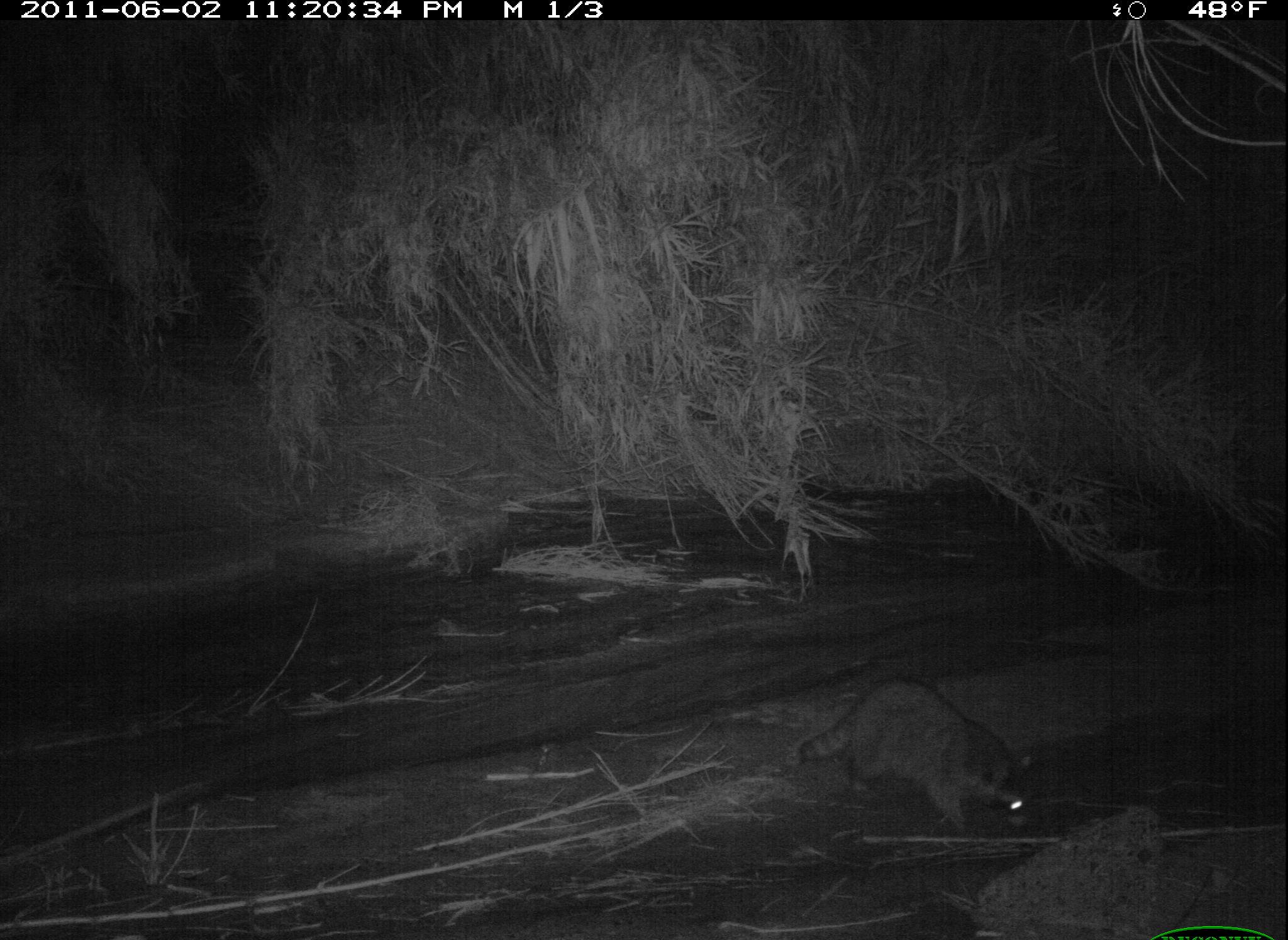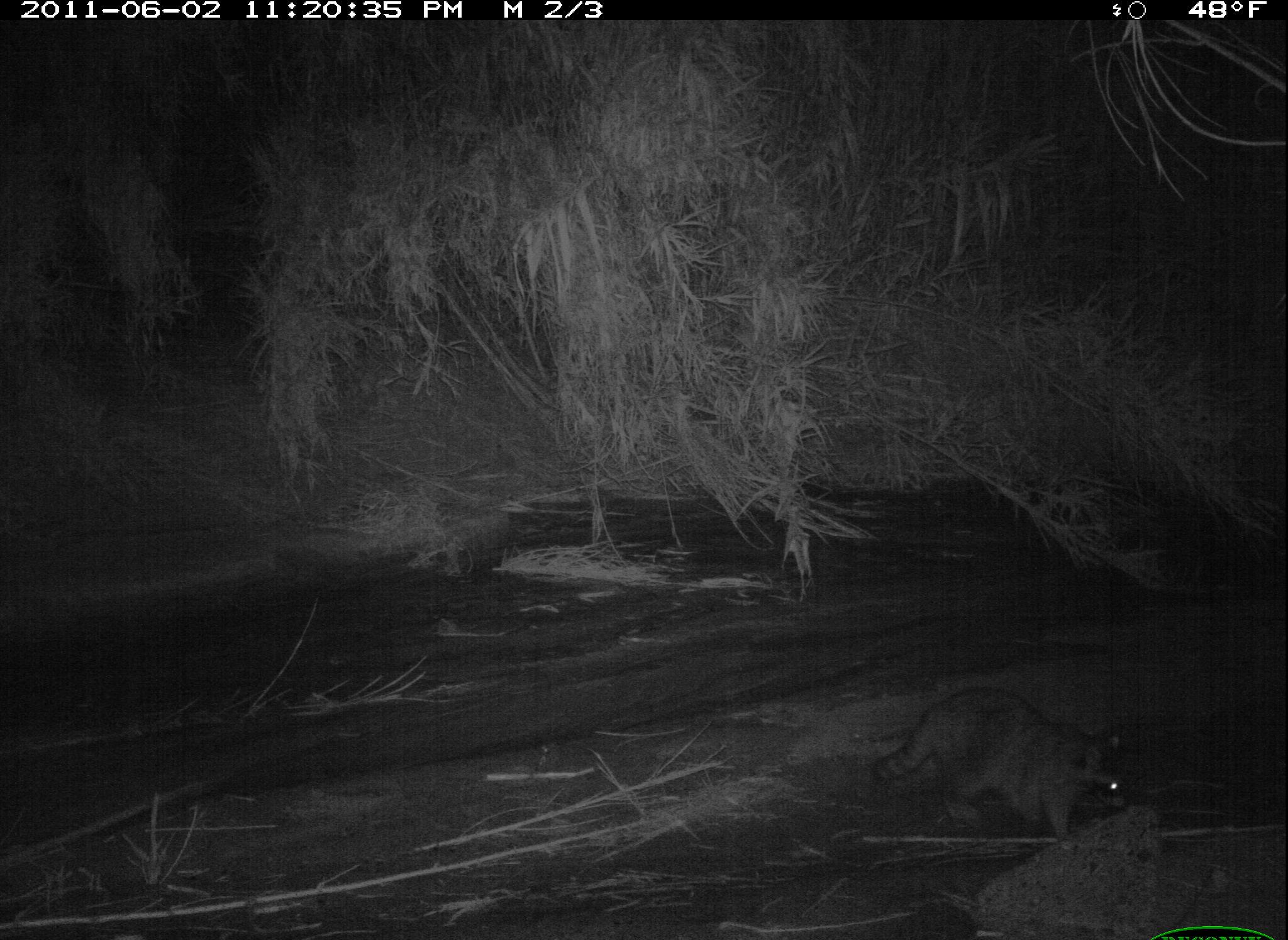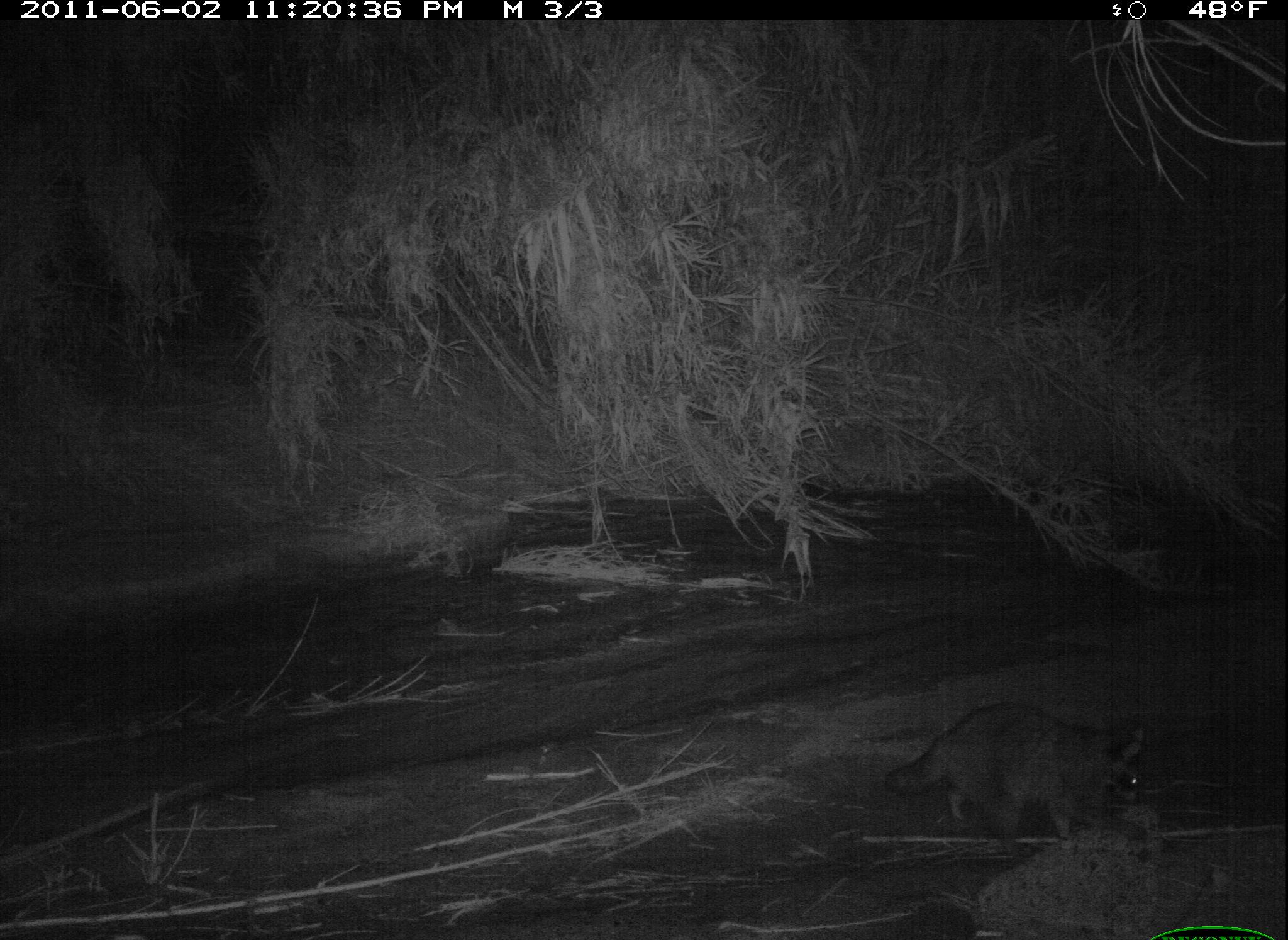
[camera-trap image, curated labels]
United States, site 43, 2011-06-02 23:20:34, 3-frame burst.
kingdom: Animalia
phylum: Chordata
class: Mammalia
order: Carnivora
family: Procyonidae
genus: Procyon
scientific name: Procyon lotor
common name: raccoon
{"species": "raccoon (Procyon lotor)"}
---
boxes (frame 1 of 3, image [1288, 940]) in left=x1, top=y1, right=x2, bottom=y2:
raccoon: left=795, top=673, right=1067, bottom=836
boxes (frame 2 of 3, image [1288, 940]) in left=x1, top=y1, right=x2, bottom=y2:
raccoon: left=866, top=675, right=1156, bottom=855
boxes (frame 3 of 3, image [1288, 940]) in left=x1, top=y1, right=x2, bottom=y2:
raccoon: left=858, top=678, right=1172, bottom=908